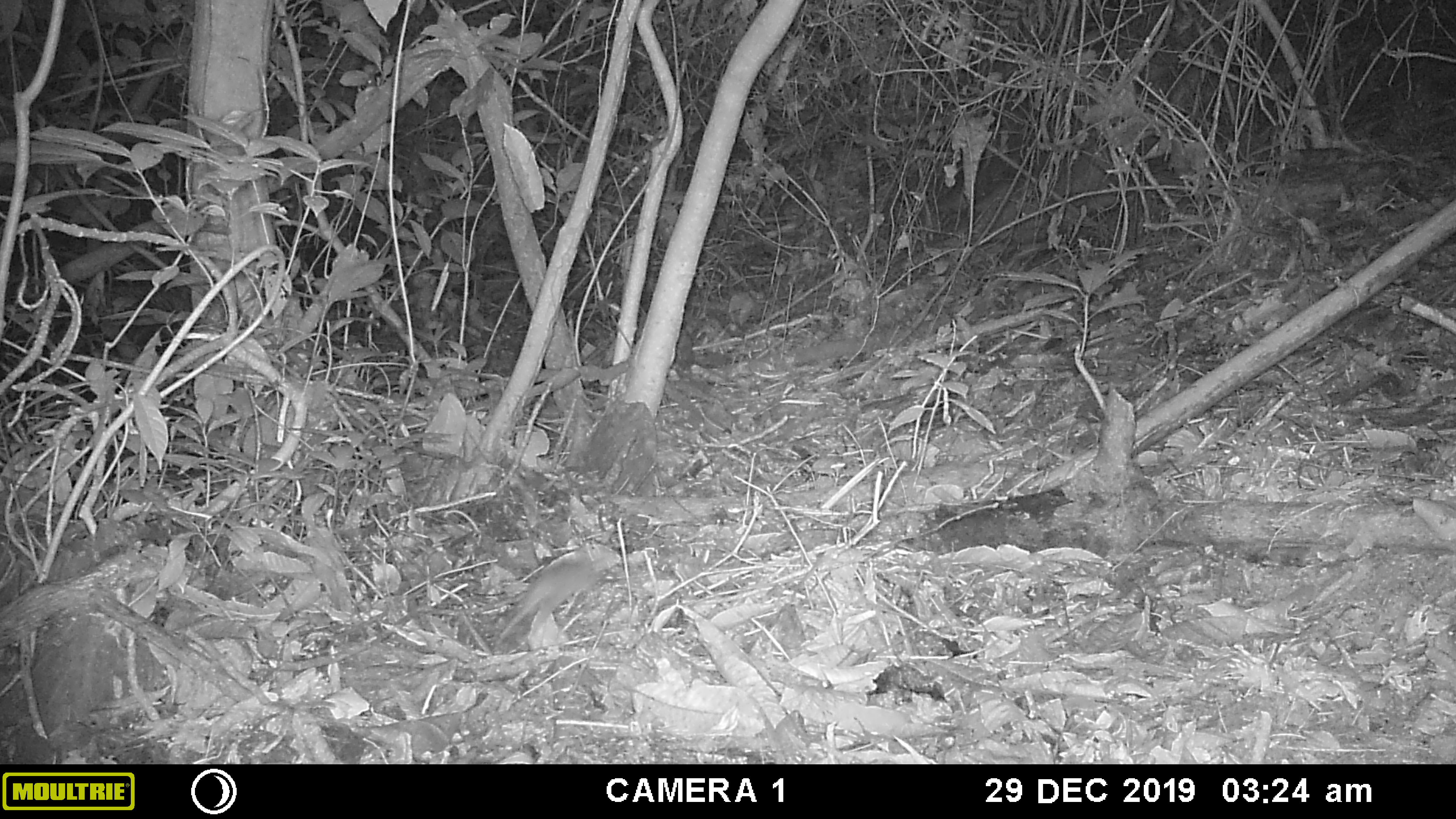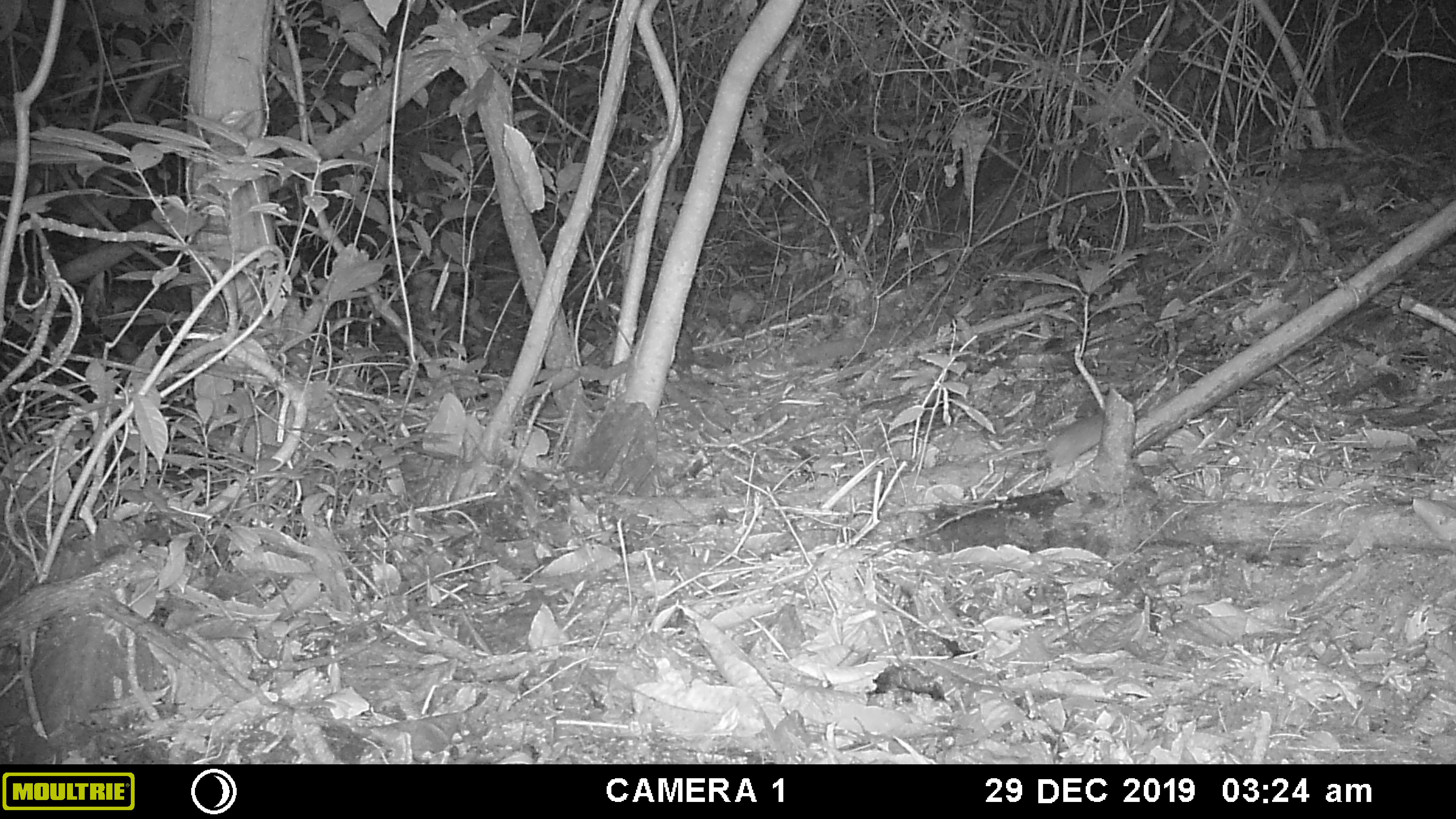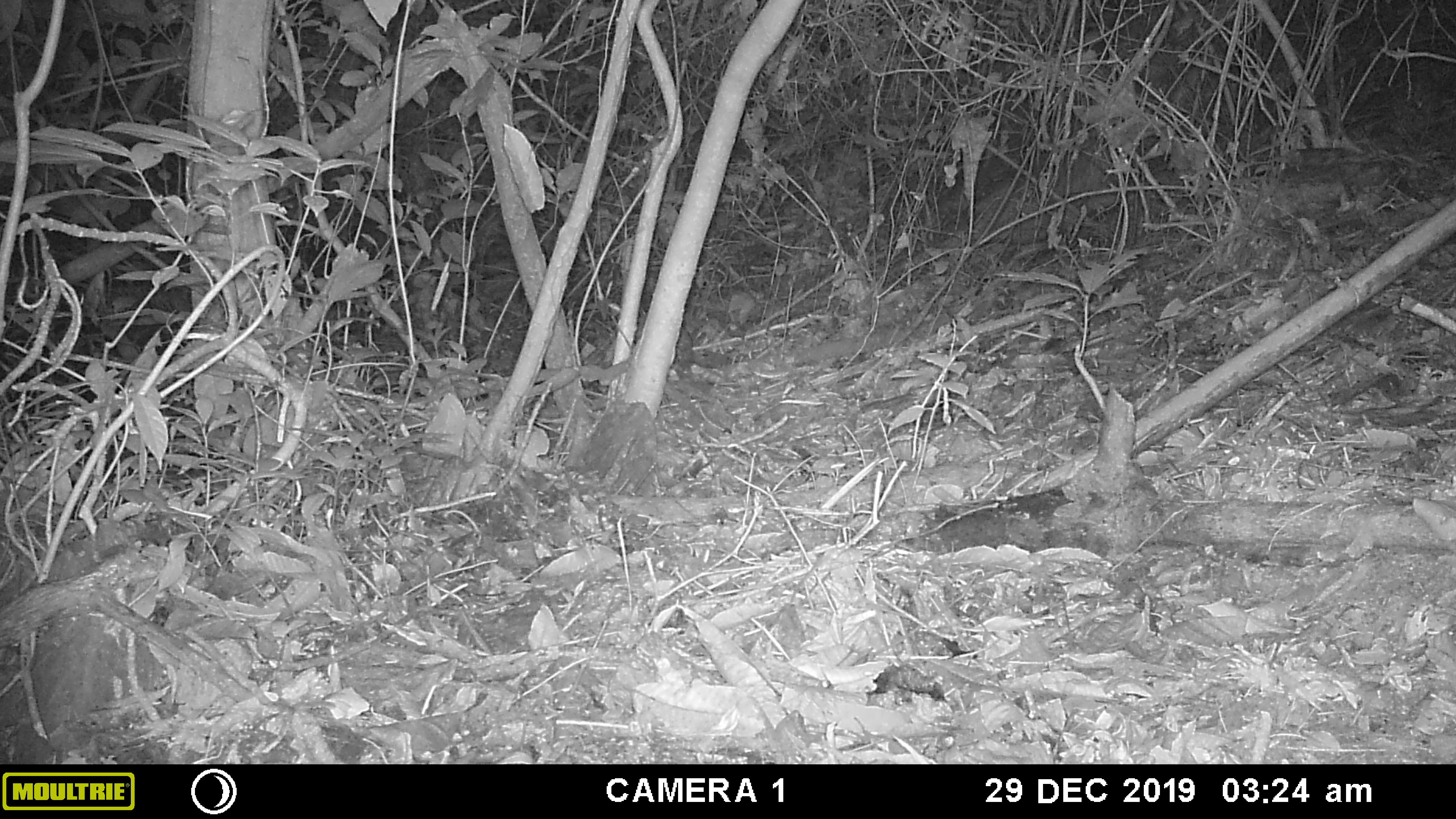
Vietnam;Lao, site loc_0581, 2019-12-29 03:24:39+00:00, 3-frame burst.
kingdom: Animalia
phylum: Chordata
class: Mammalia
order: Rodentia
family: Muridae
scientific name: Muridae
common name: old-world mice and rats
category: unidentified murid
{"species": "unidentified murid (old-world mice and rats) (Muridae)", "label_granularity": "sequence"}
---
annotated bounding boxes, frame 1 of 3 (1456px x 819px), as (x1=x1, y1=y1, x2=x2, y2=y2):
unidentified murid: (x1=495, y1=543, x2=612, y2=651)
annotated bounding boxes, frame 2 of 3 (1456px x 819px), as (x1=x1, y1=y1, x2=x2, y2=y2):
unidentified murid: (x1=998, y1=411, x2=1103, y2=468)